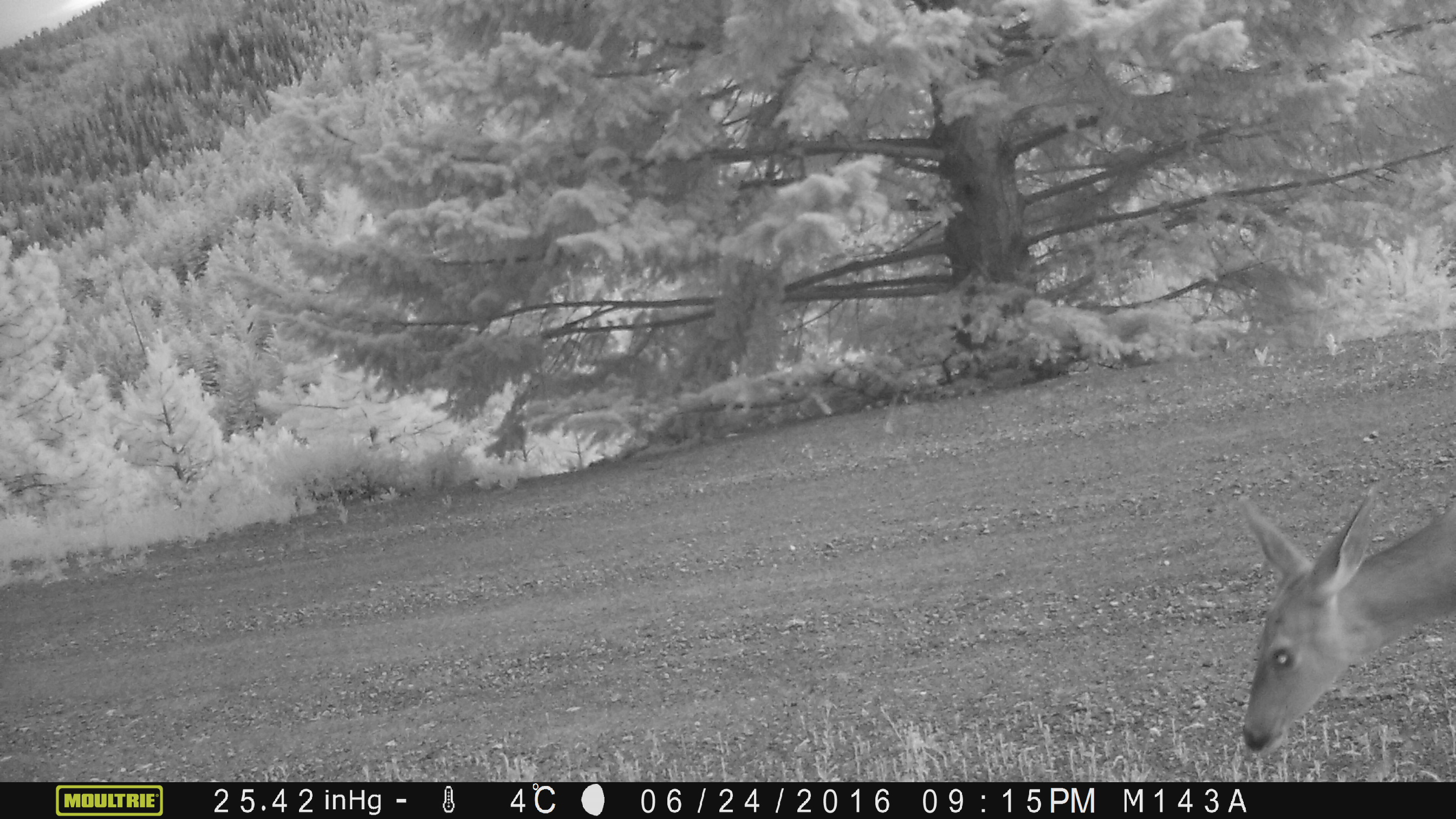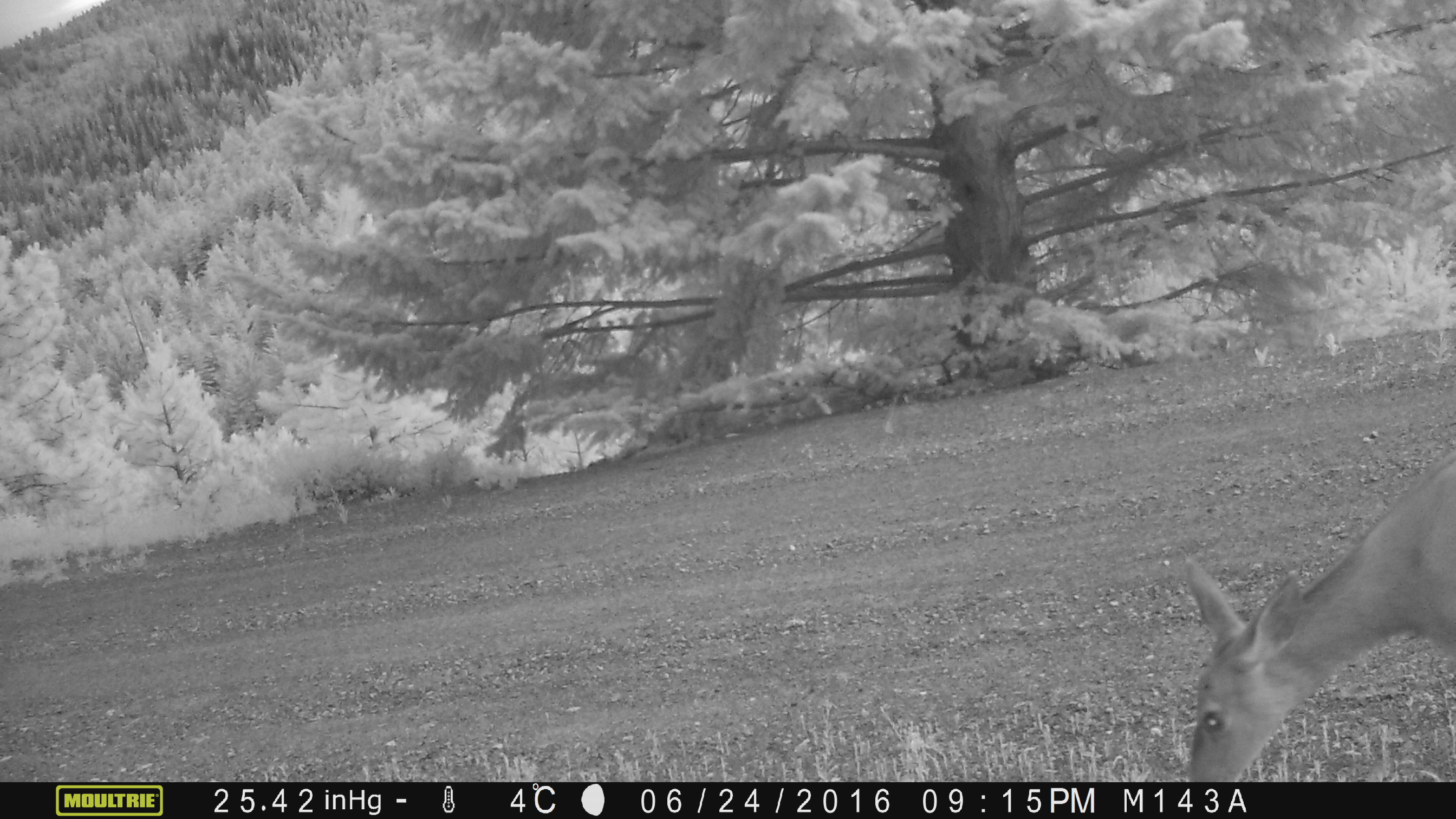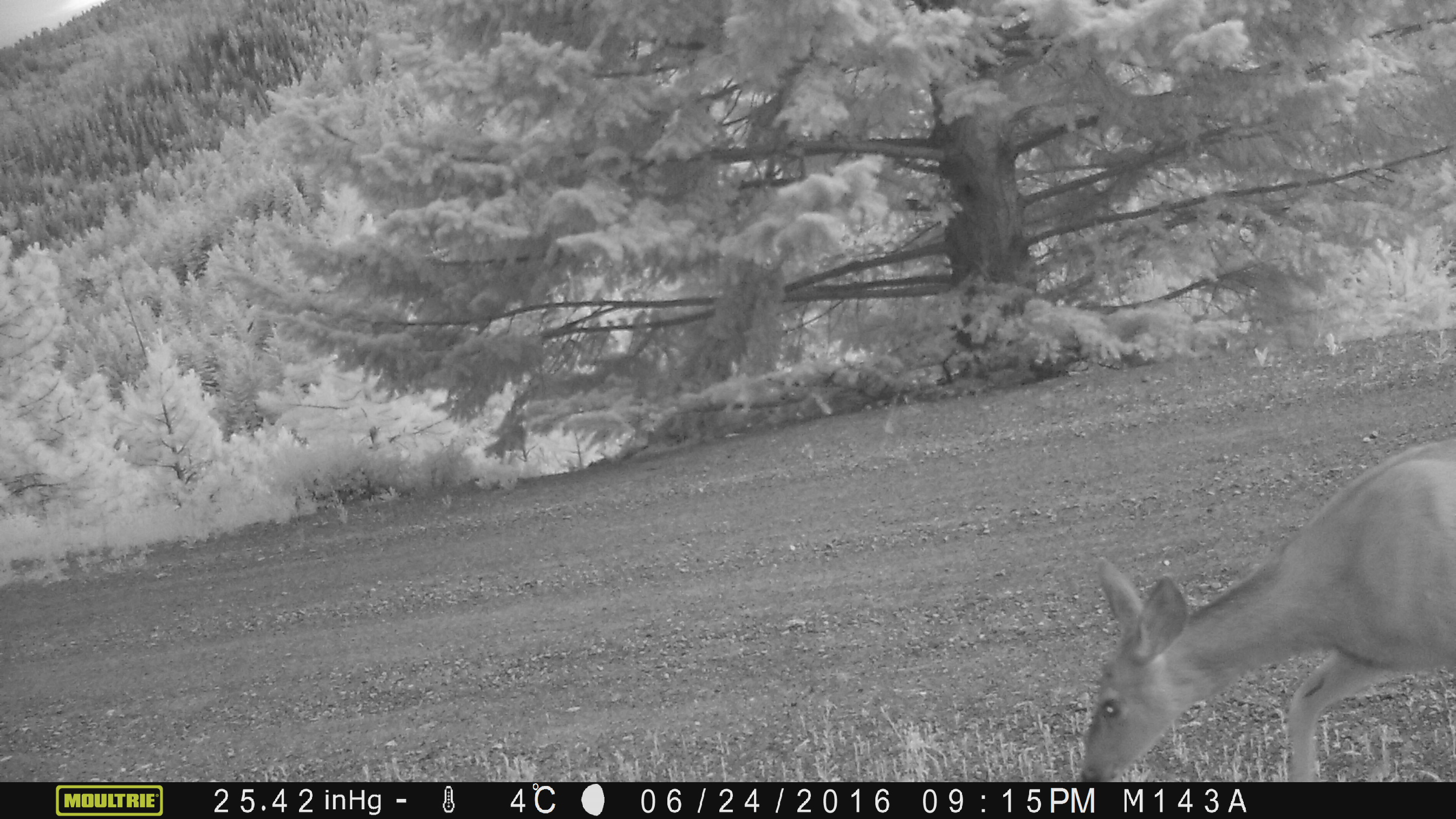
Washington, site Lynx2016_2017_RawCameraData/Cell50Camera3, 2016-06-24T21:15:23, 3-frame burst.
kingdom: Animalia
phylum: Chordata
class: Mammalia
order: Artiodactyla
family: Cervidae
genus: Odocoileus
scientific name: Odocoileus hemionus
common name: mule deer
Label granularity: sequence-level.